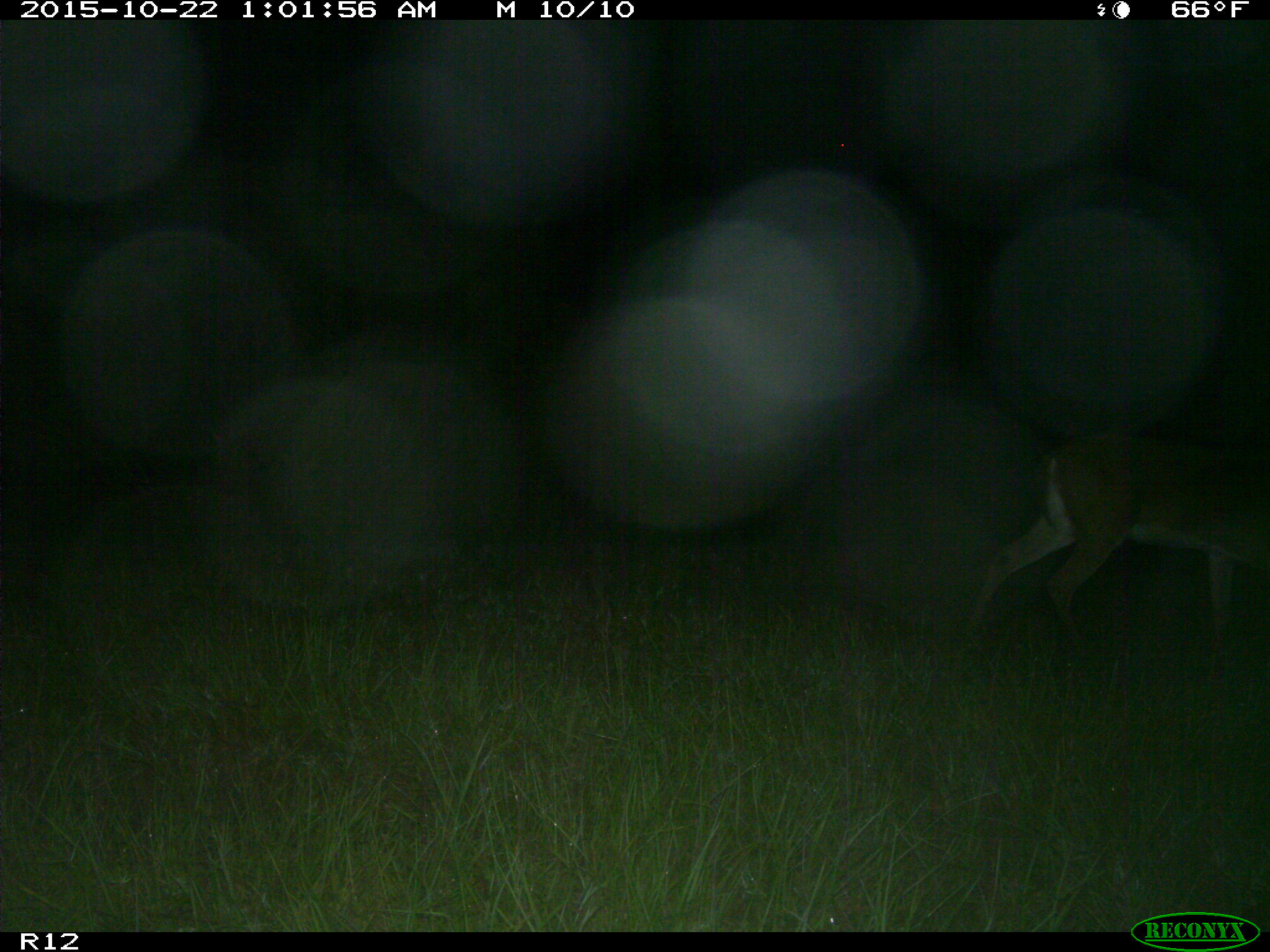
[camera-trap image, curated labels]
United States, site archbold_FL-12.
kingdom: Animalia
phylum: Chordata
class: Mammalia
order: Artiodactyla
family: Cervidae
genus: Odocoileus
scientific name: Odocoileus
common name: deer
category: unidentified deer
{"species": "unidentified deer (deer) (Odocoileus)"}